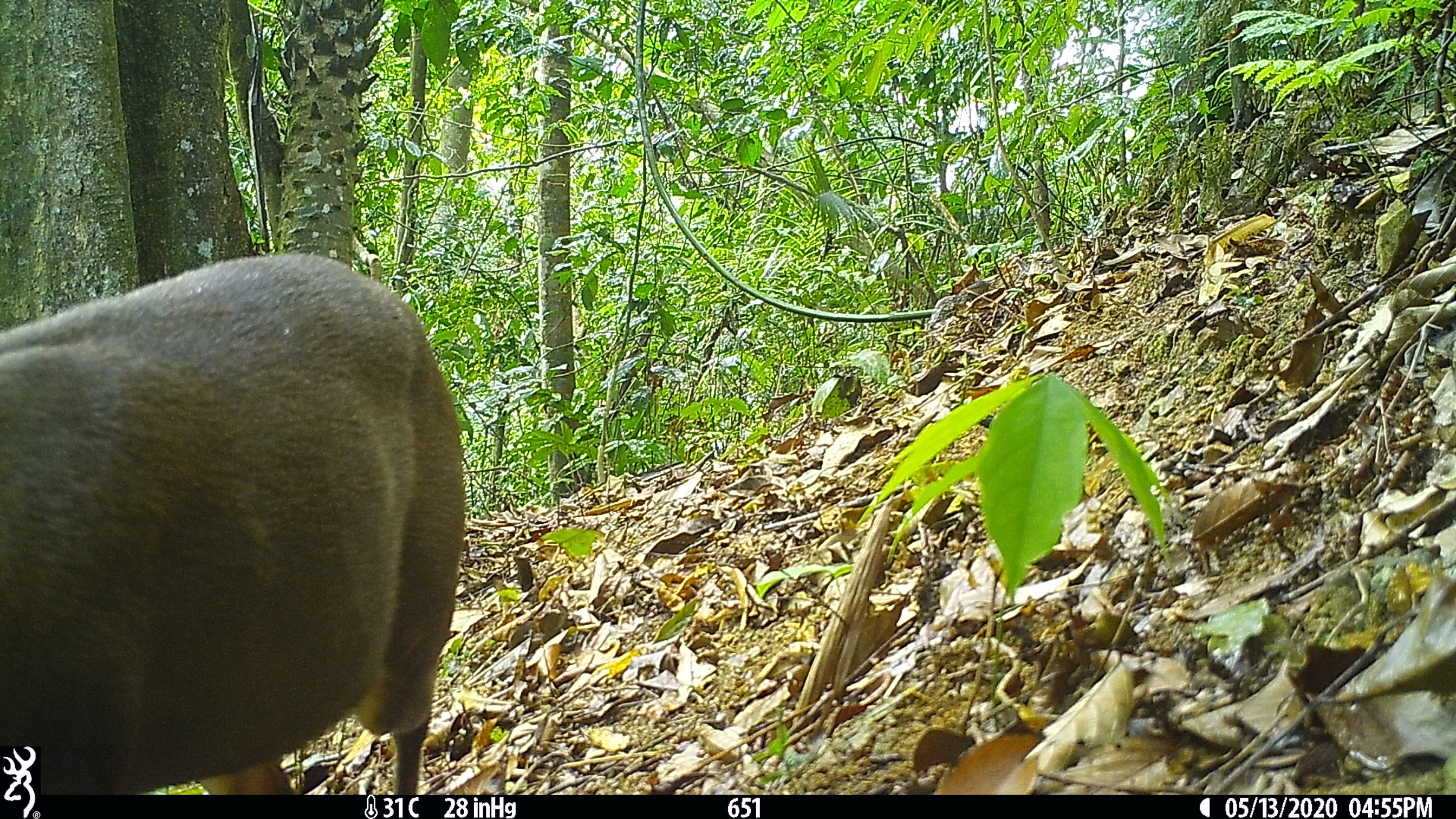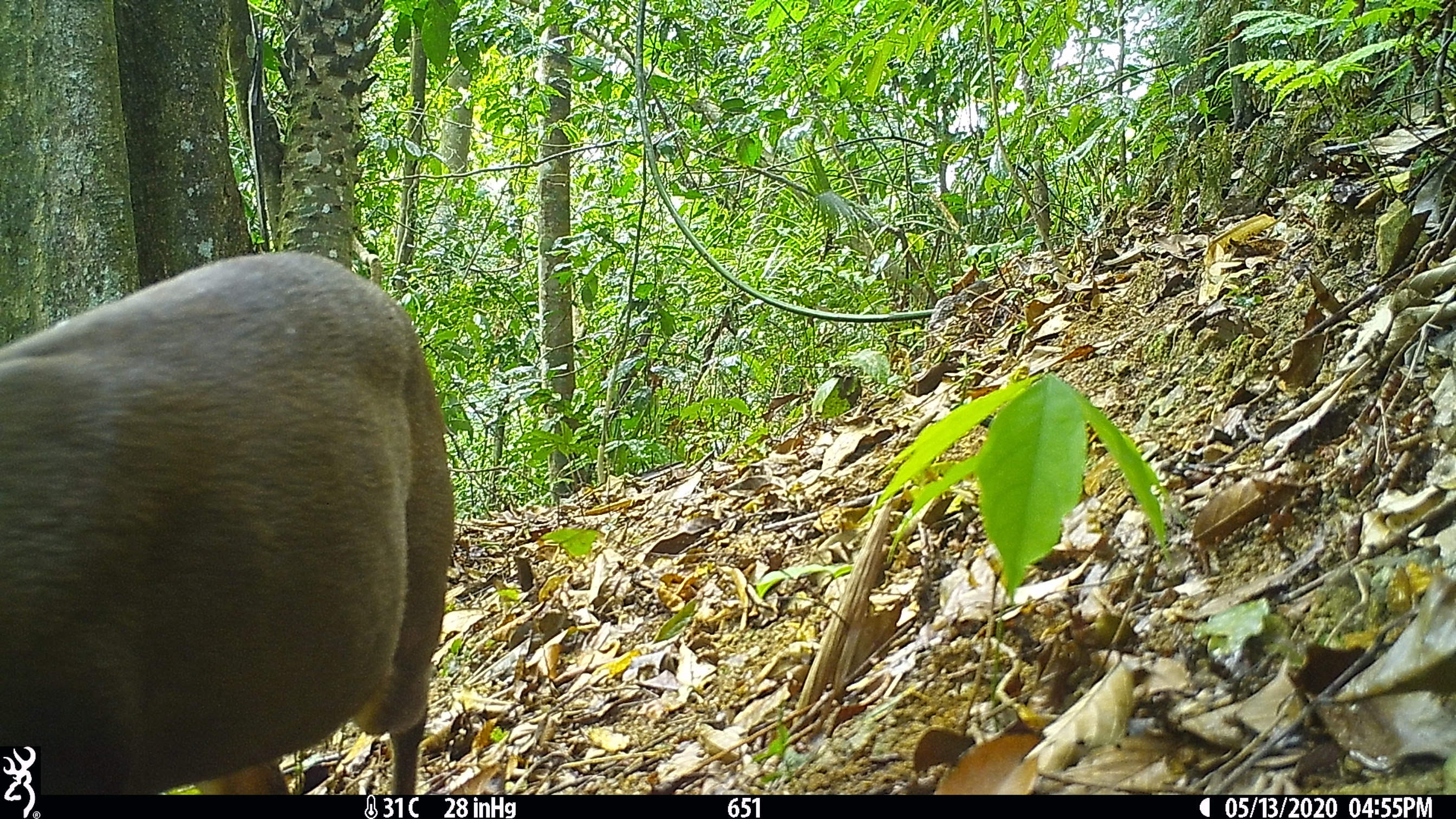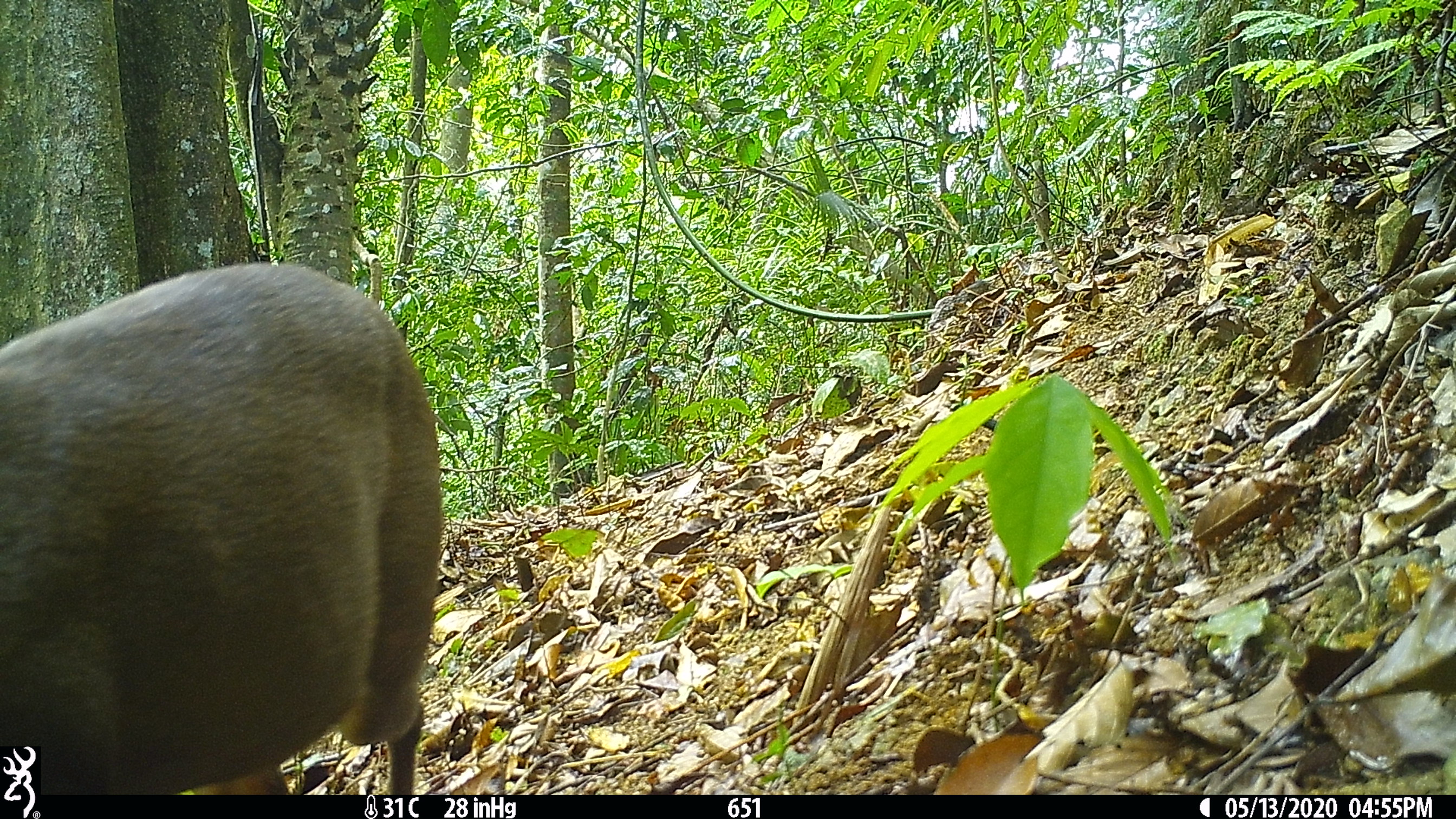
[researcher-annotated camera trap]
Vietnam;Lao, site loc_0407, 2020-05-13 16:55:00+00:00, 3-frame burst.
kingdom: Animalia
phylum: Chordata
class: Mammalia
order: Artiodactyla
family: Cervidae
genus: Muntiacus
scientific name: Muntiacus rooseveltorum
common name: roosevelt's muntjac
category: roosevelts muntjac group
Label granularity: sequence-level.